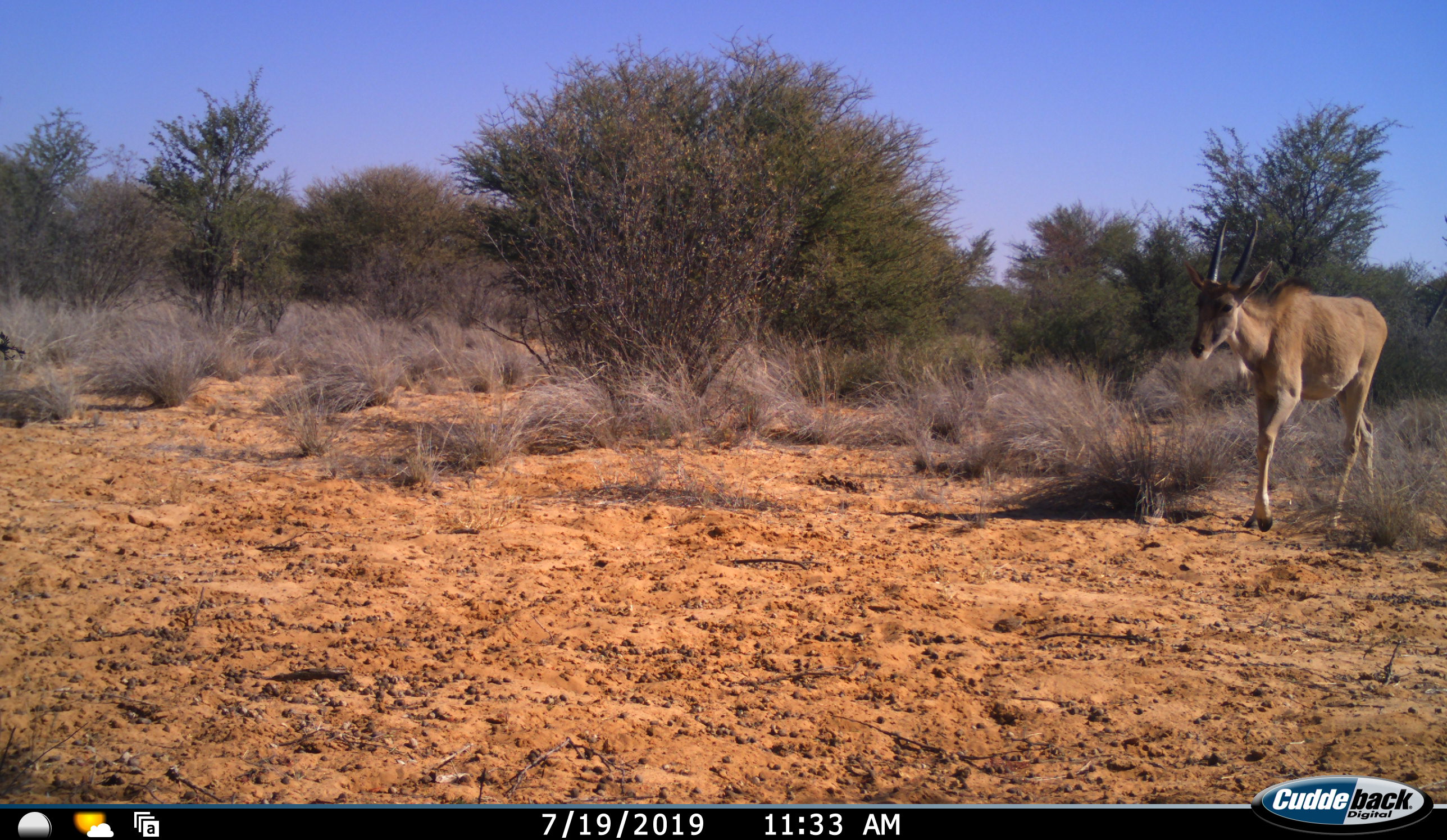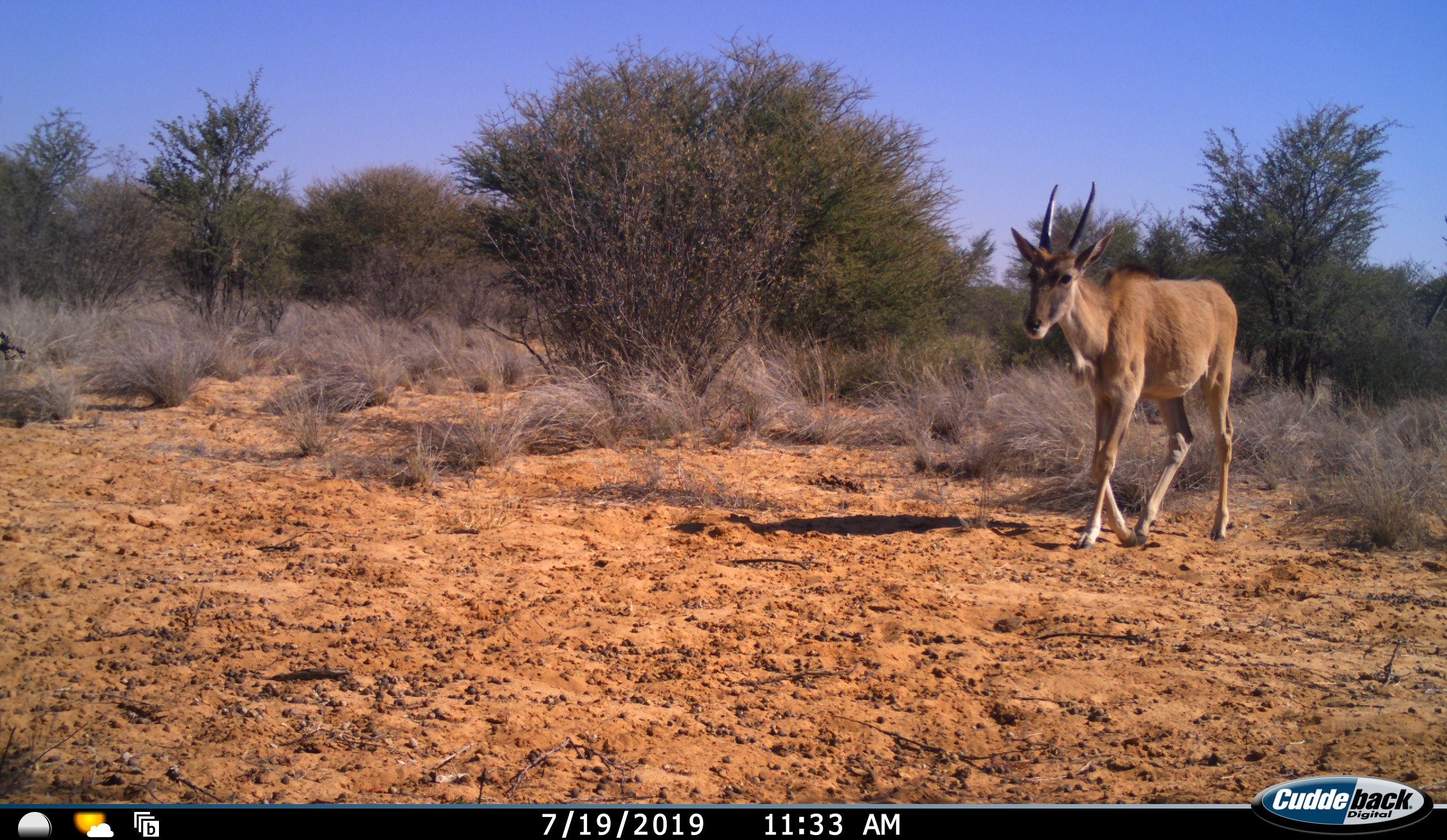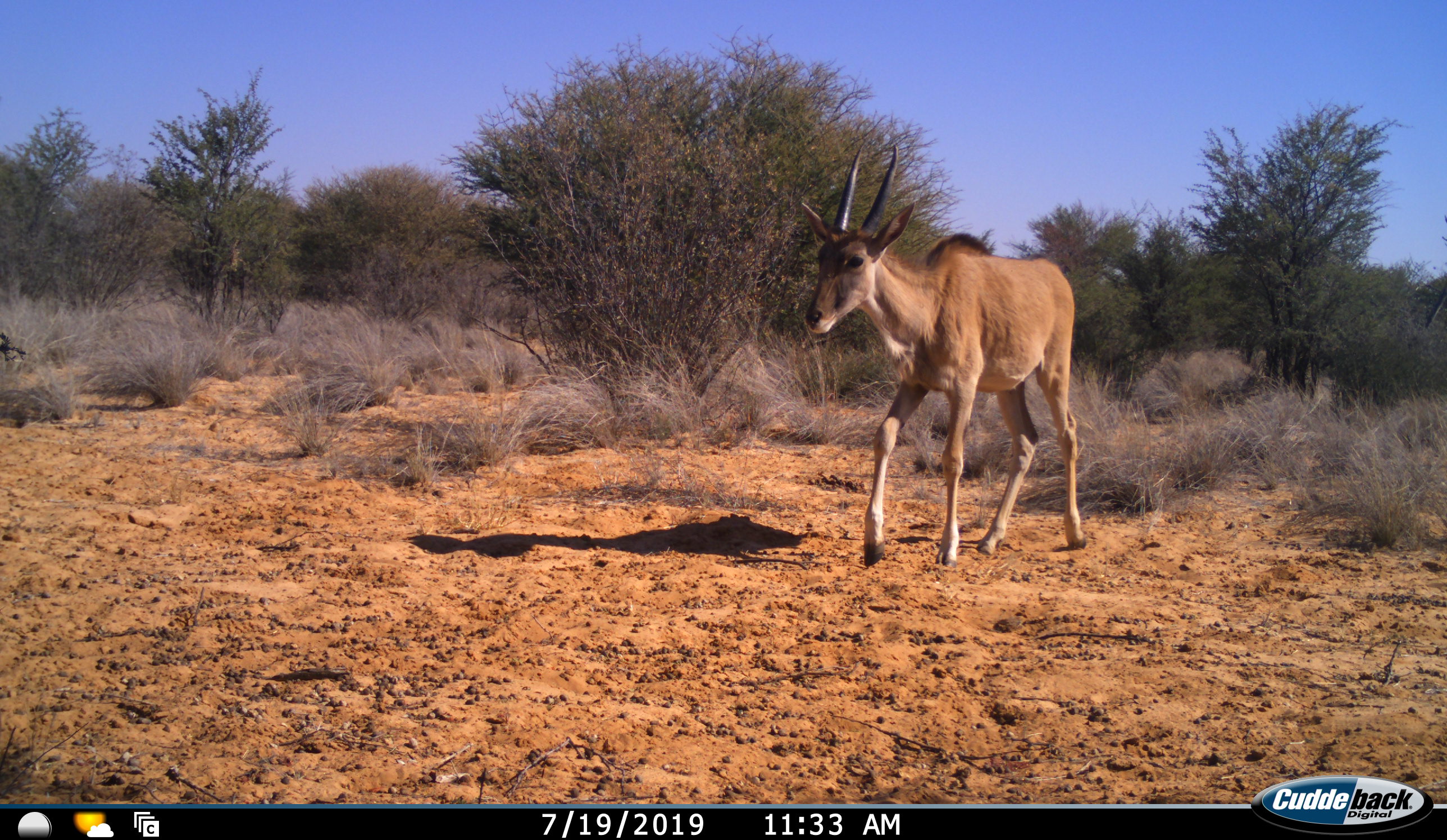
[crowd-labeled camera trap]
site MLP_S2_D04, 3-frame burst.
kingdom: Animalia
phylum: Chordata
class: Mammalia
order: Artiodactyla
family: Bovidae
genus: Tragelaphus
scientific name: Tragelaphus oryx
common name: eland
Eland (Tragelaphus oryx), count 1. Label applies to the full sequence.